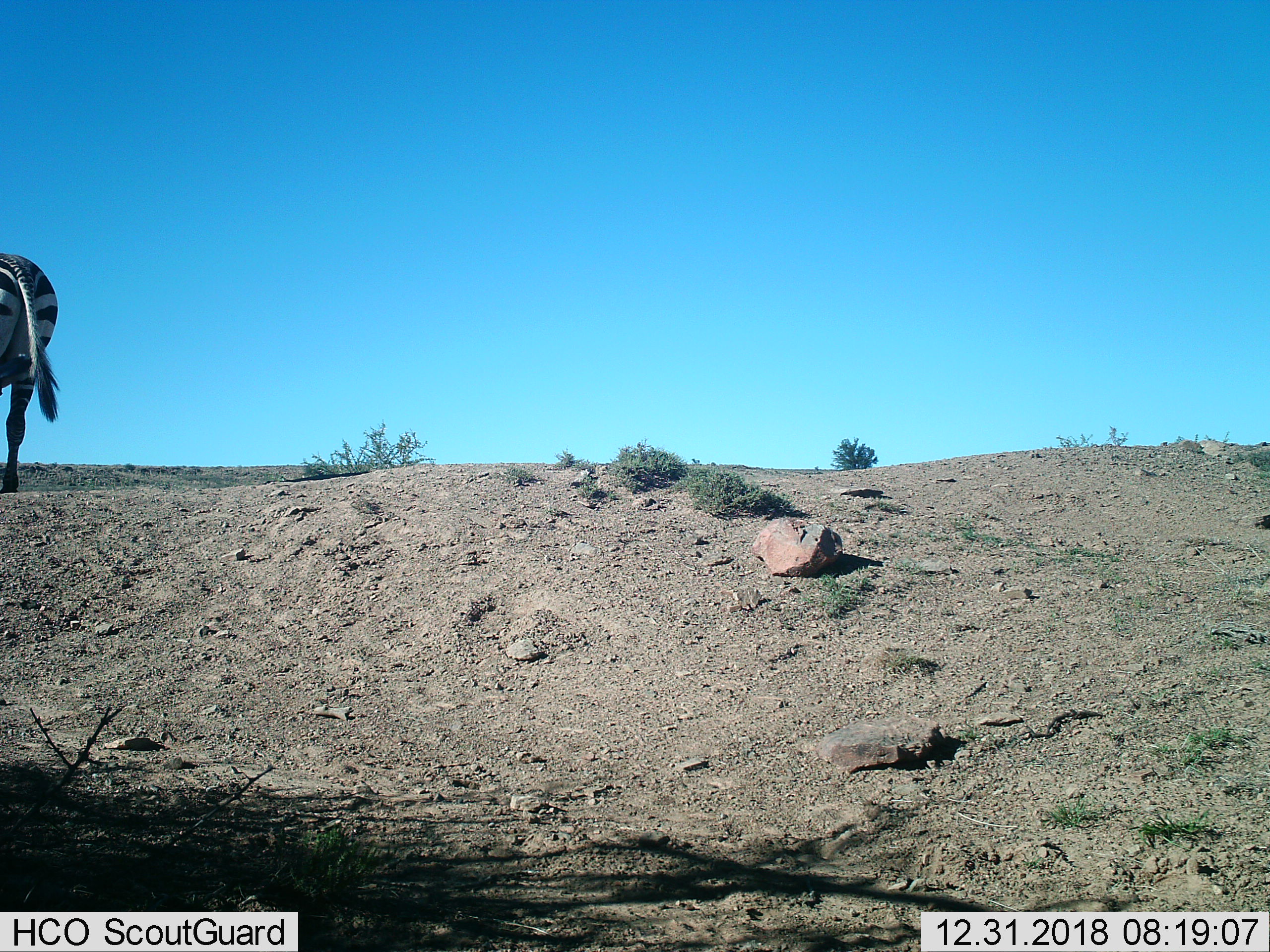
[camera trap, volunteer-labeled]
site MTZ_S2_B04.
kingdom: Animalia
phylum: Chordata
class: Mammalia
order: Perissodactyla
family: Equidae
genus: Equus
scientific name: Equus zebra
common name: mountain zebra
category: zebramountain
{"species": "zebramountain (mountain zebra) (Equus zebra)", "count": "1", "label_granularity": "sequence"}